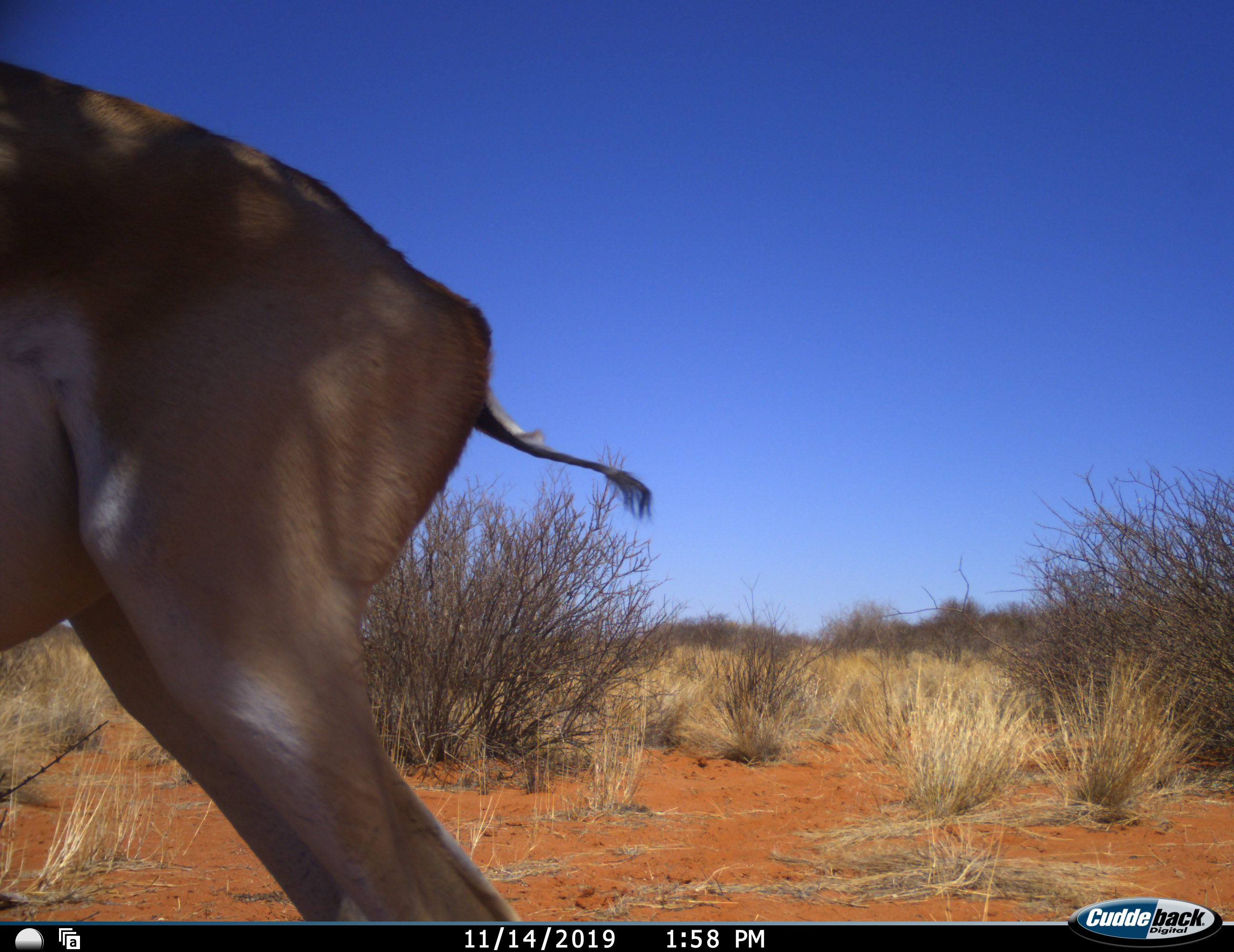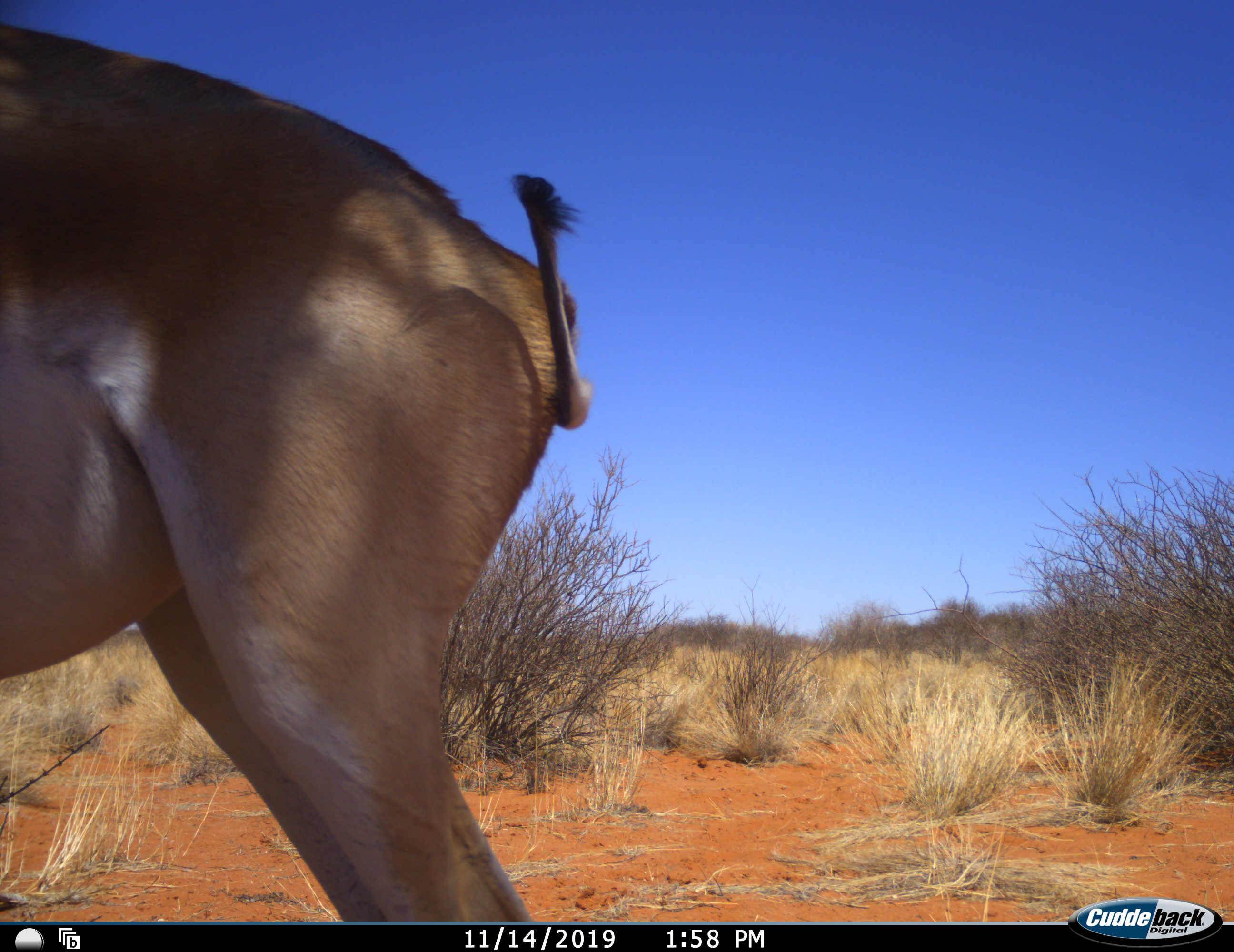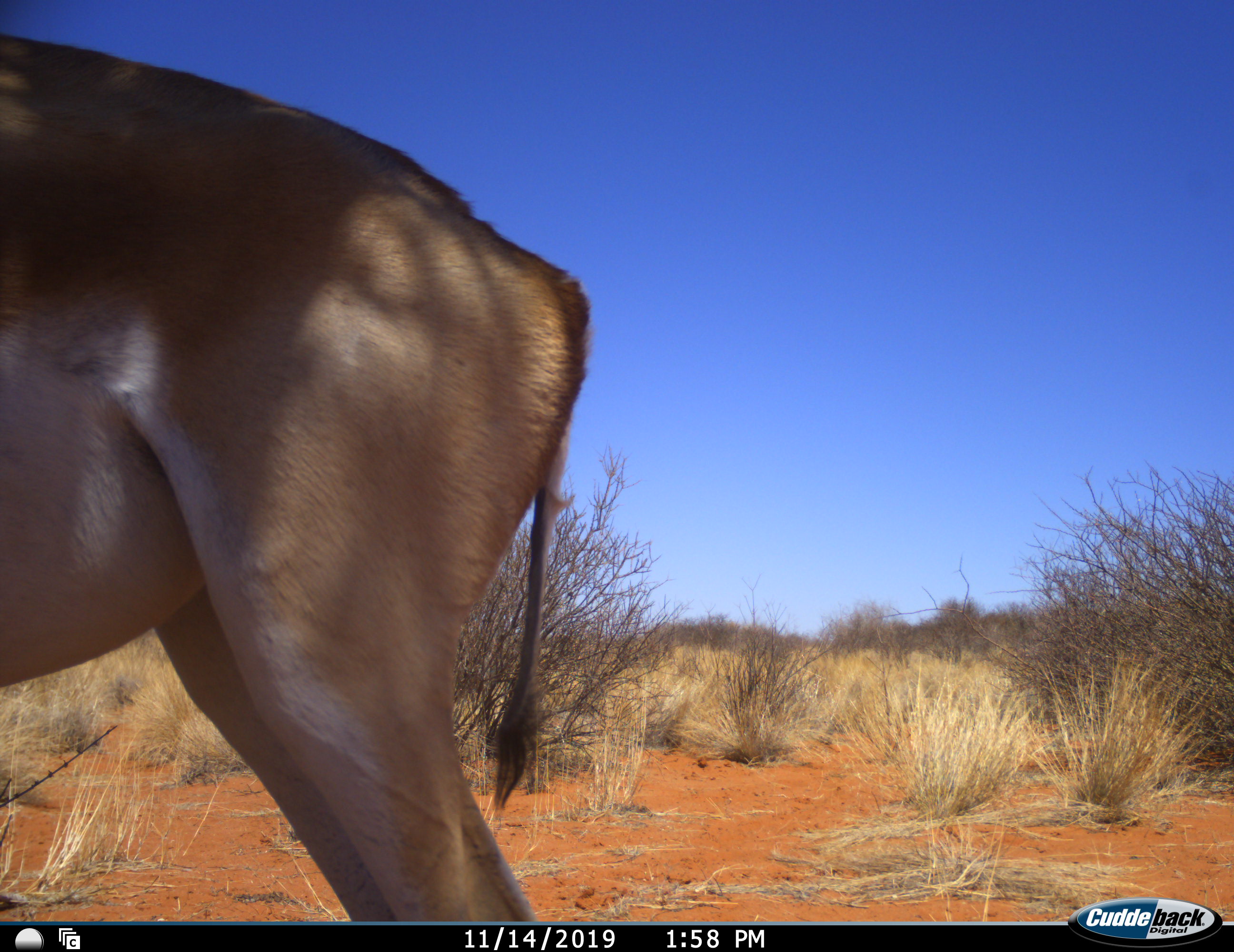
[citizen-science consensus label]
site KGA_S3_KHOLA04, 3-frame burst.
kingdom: Animalia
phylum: Chordata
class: Mammalia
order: Artiodactyla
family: Bovidae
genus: Antidorcas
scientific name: Antidorcas marsupialis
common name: springbok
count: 1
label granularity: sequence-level